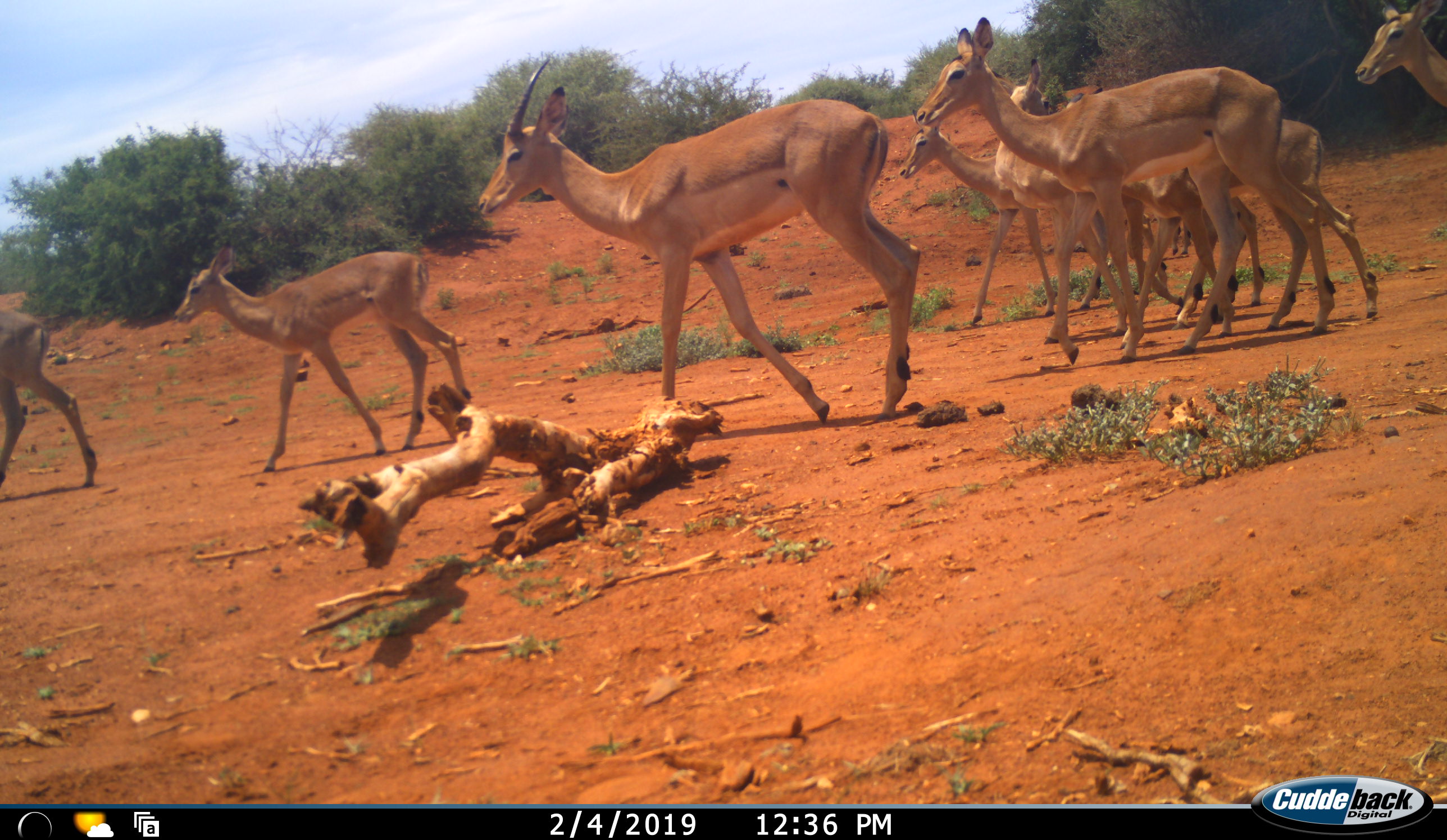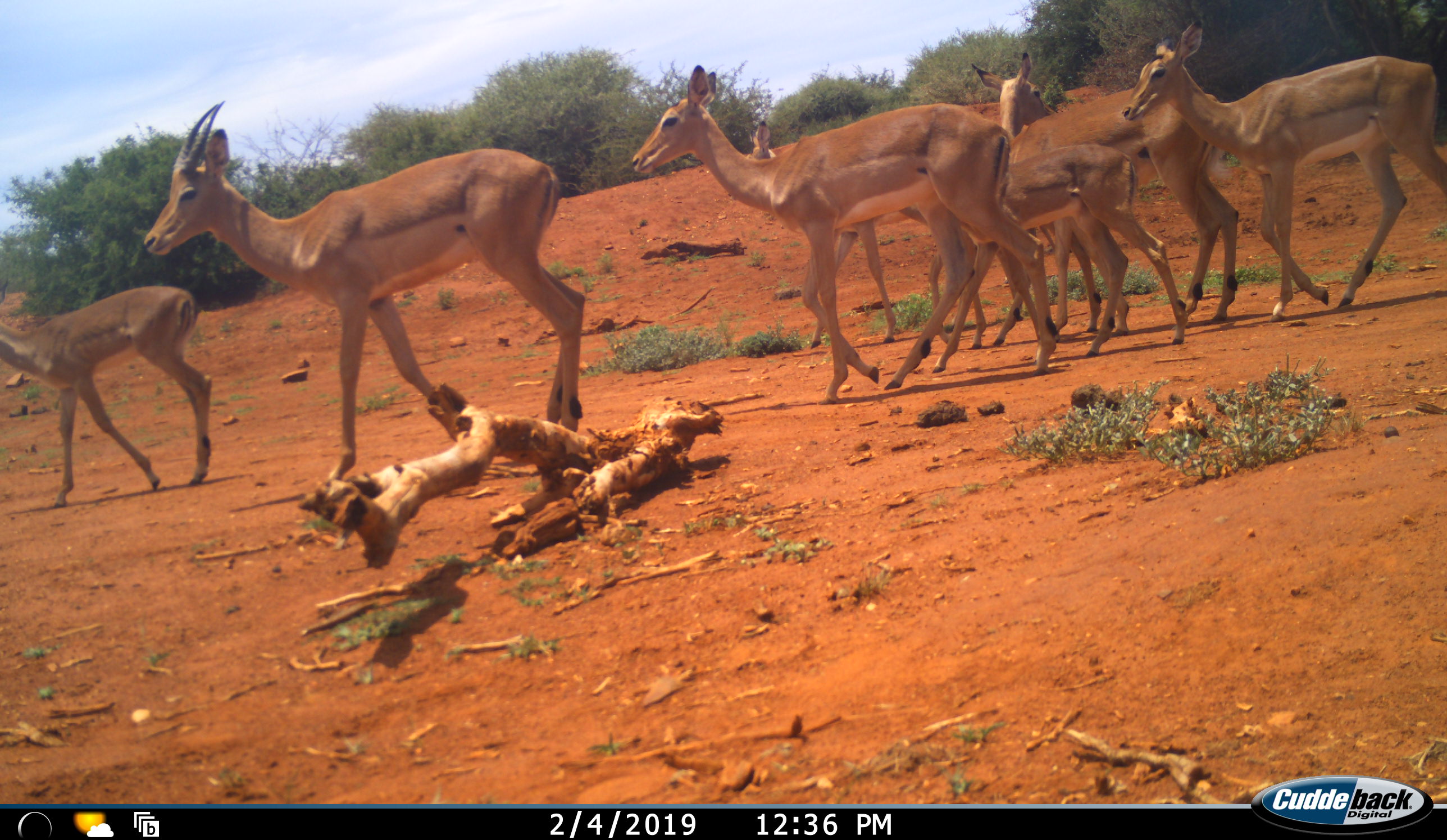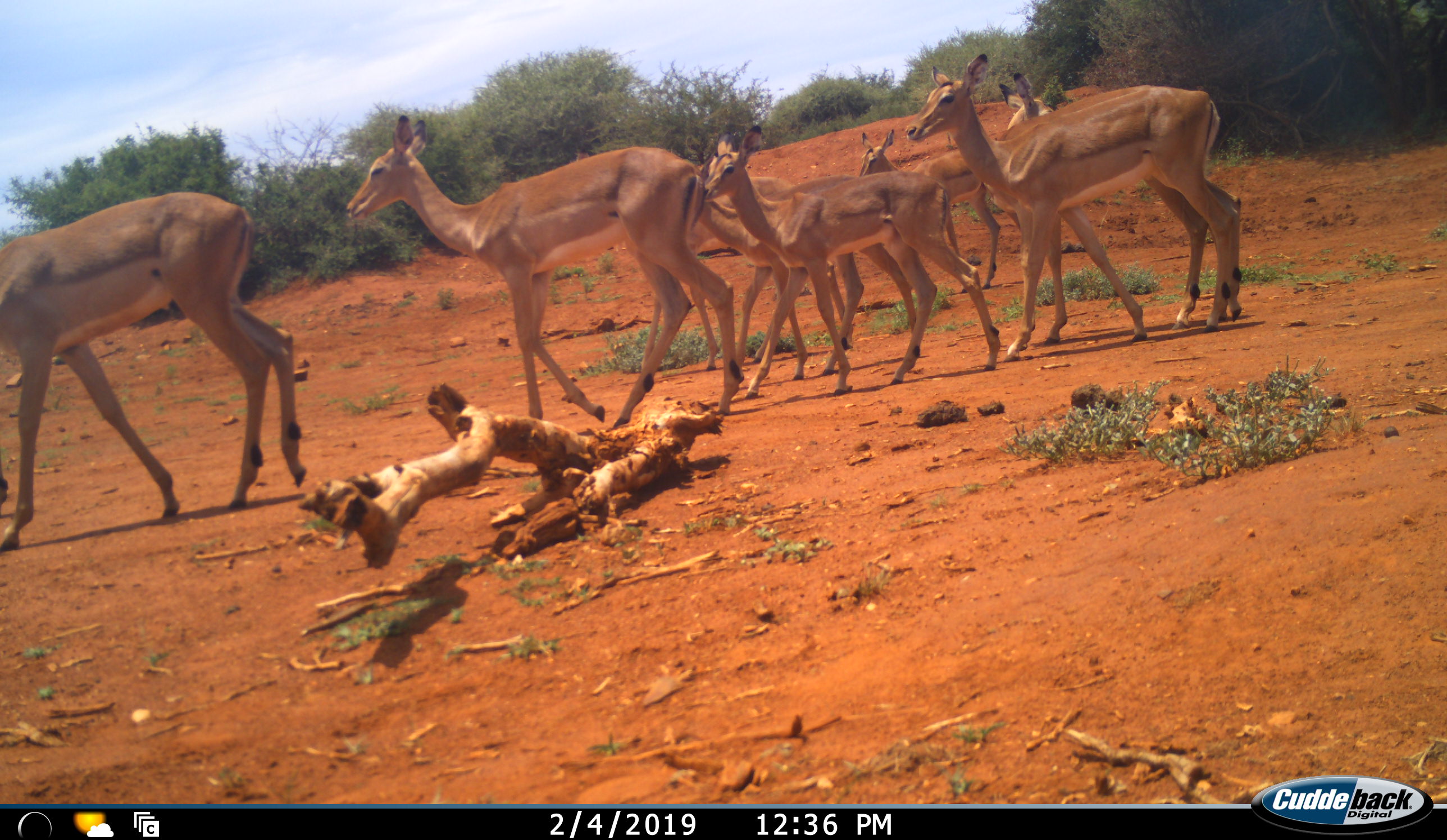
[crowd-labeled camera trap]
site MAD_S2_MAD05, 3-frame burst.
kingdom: Animalia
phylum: Chordata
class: Mammalia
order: Artiodactyla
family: Bovidae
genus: Aepyceros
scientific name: Aepyceros melampus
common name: impala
Impala (Aepyceros melampus), count 8. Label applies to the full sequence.